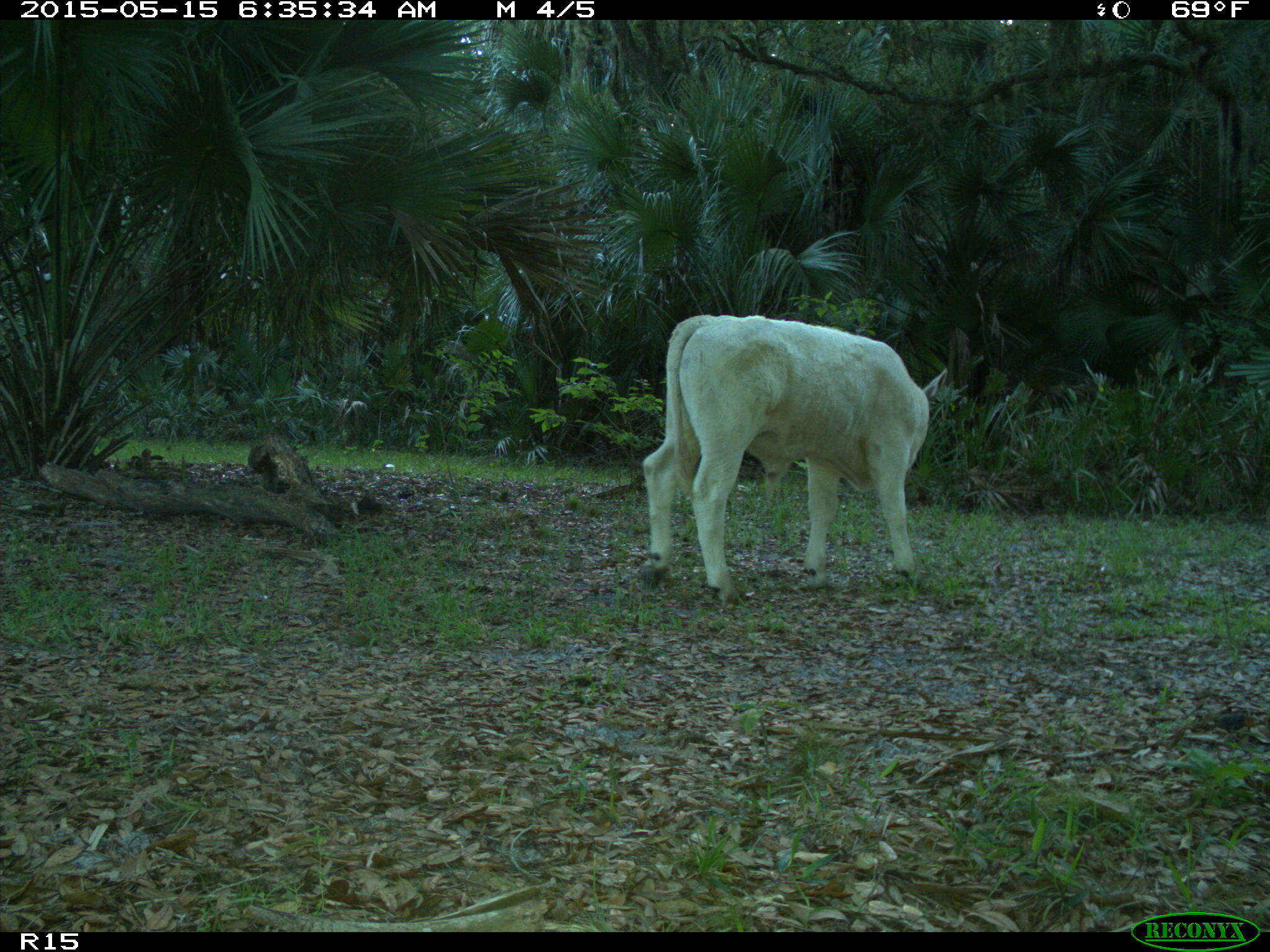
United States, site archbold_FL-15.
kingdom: Animalia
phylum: Chordata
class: Mammalia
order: Artiodactyla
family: Bovidae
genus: Bos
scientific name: Bos taurus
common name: domestic cow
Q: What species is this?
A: Bos taurus (domestic cow).